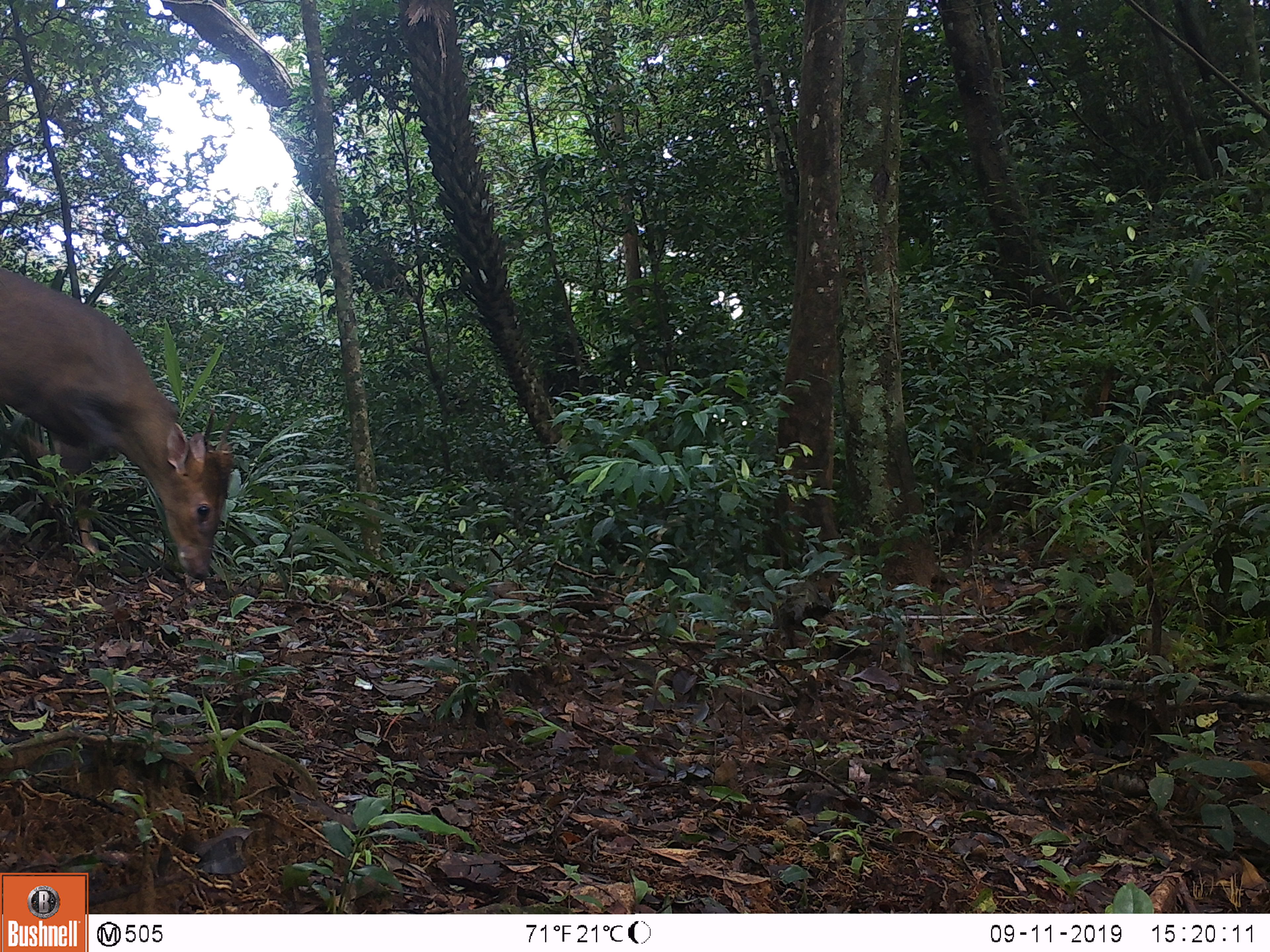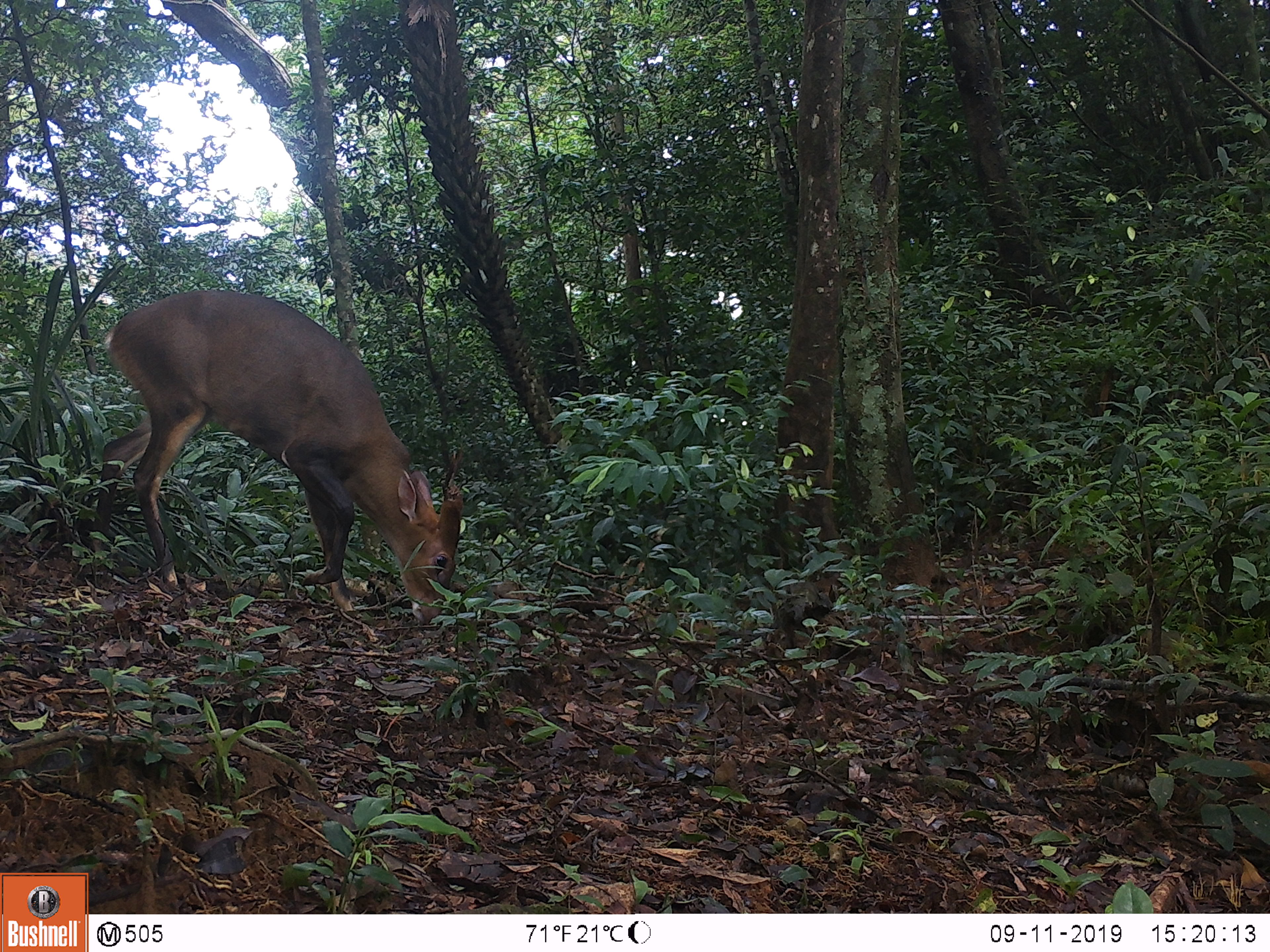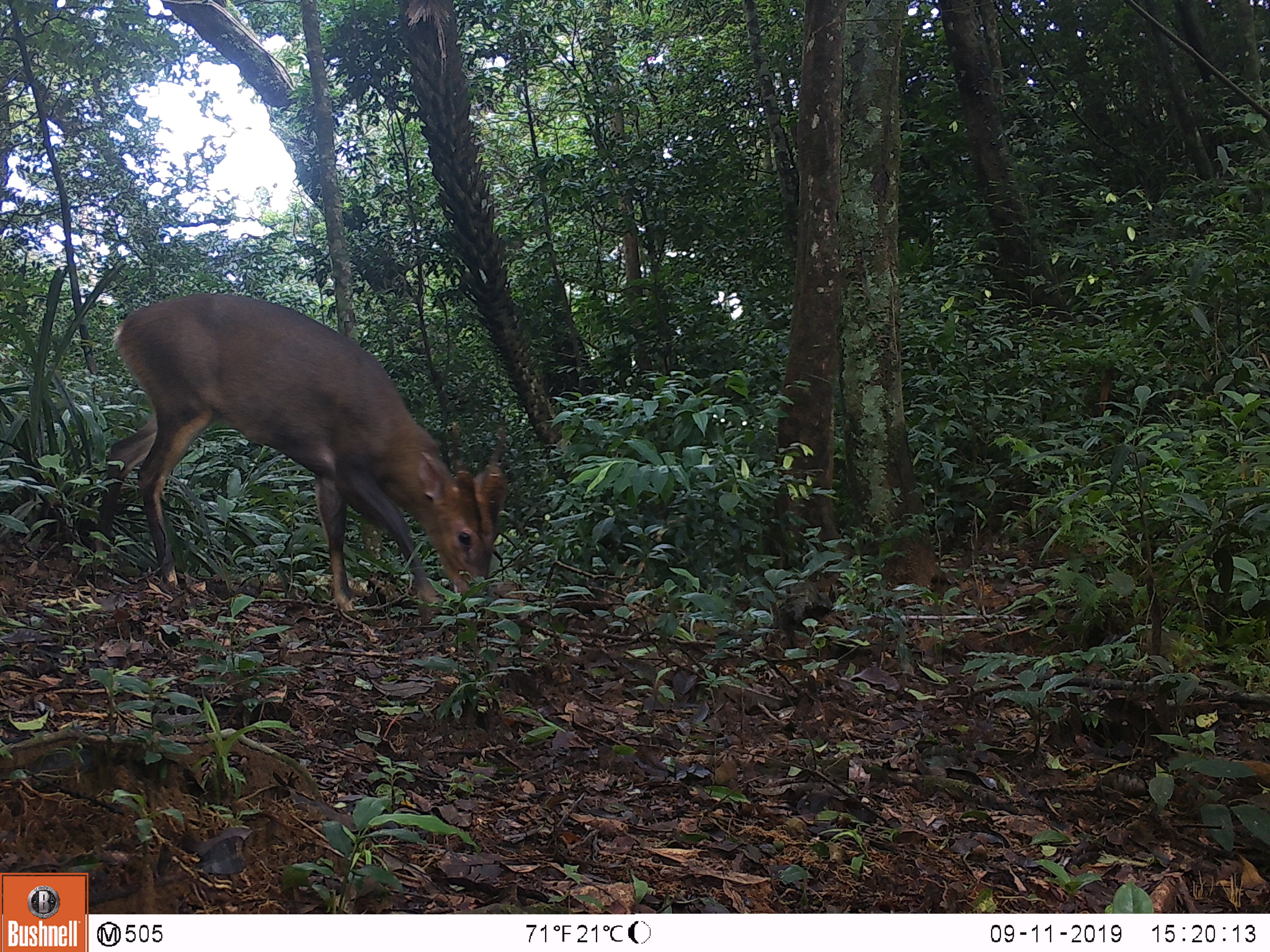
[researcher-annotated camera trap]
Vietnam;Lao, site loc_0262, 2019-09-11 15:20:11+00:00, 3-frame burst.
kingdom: Animalia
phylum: Chordata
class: Mammalia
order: Artiodactyla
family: Cervidae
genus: Muntiacus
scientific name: Muntiacus vuquangensis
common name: large-antlered muntjac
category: large antlered muntjac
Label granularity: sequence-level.